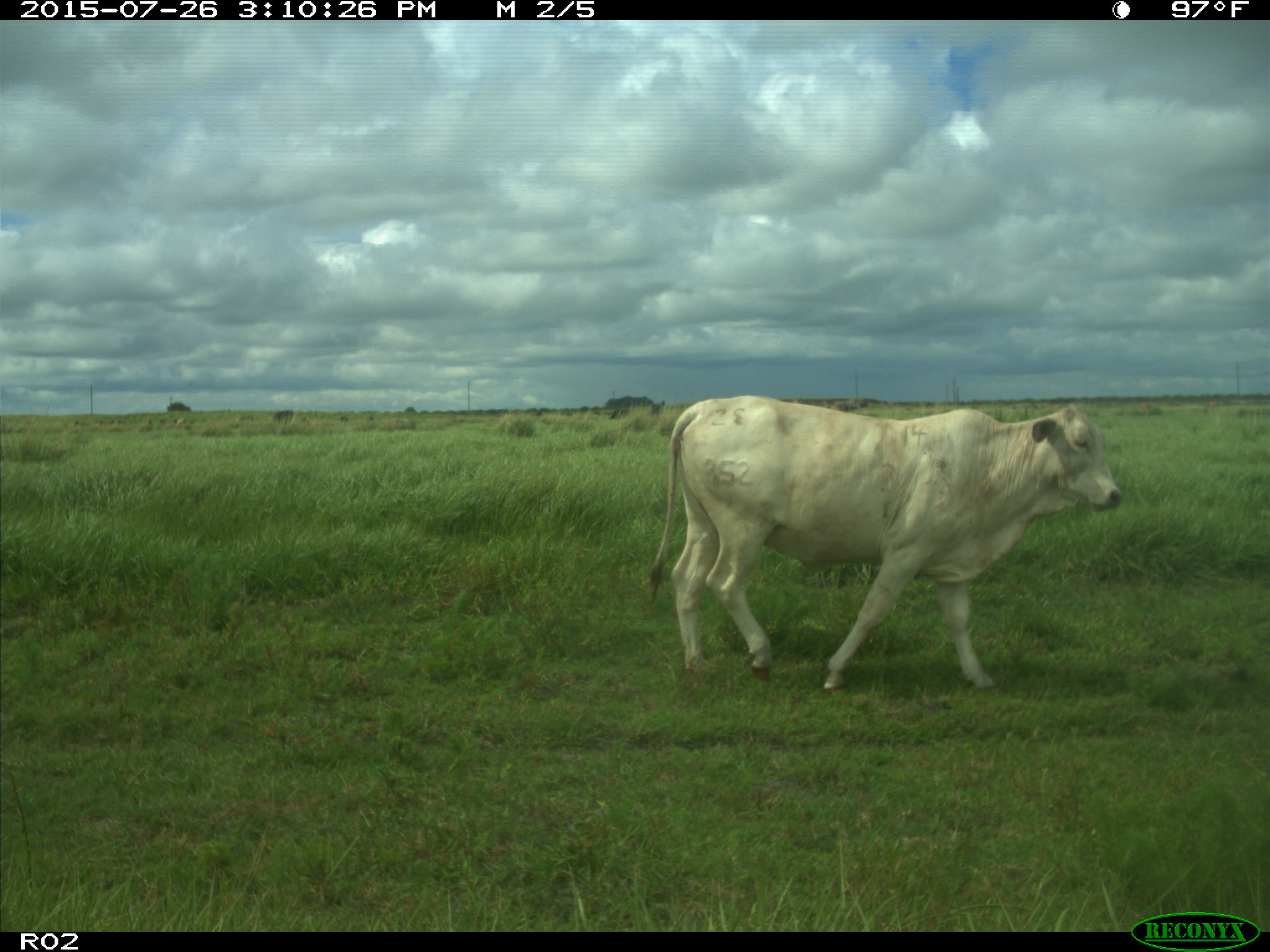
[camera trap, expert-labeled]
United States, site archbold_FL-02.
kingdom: Animalia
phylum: Chordata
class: Mammalia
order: Artiodactyla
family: Bovidae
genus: Bos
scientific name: Bos taurus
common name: domestic cow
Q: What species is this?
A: Bos taurus (domestic cow).